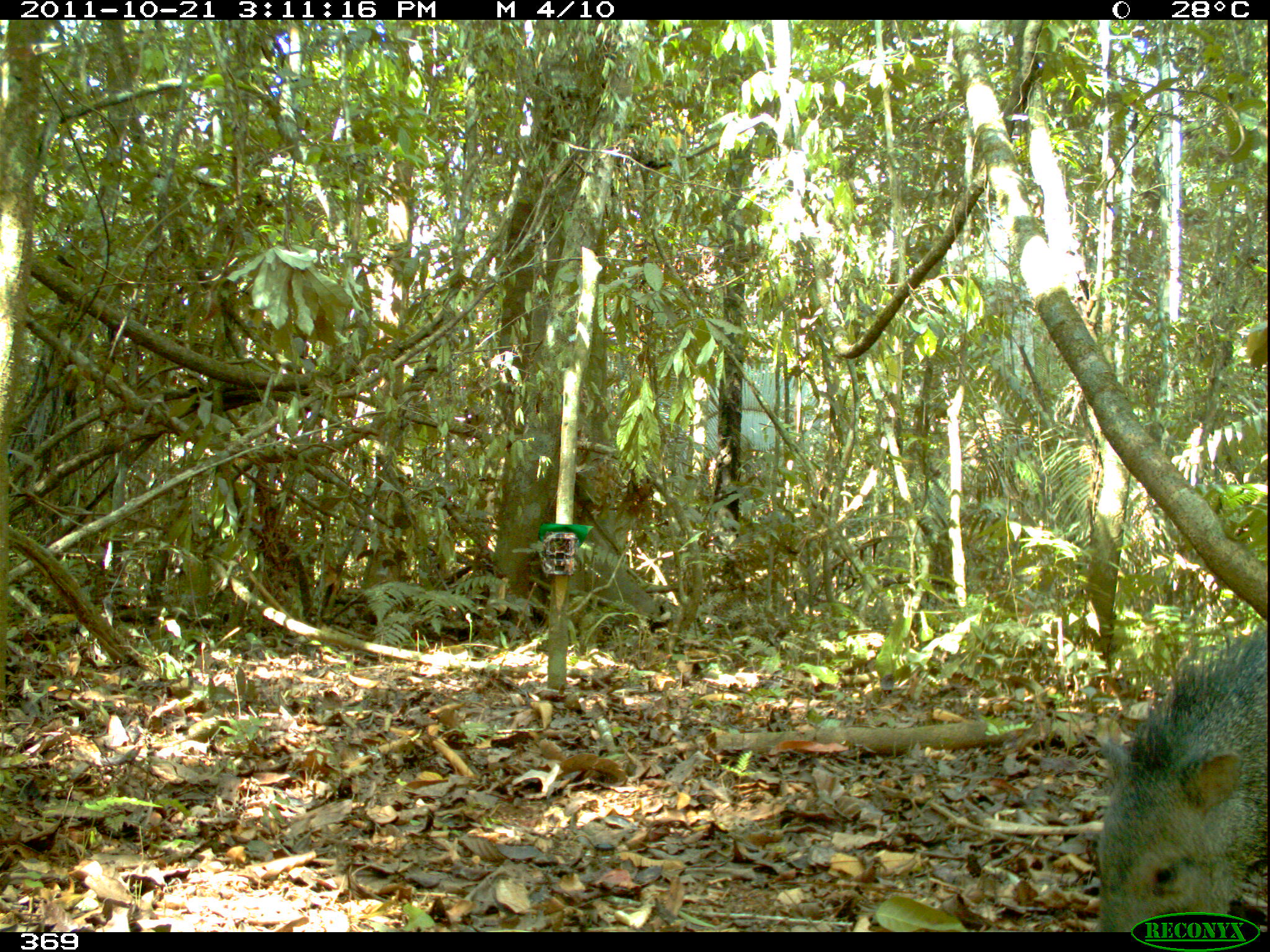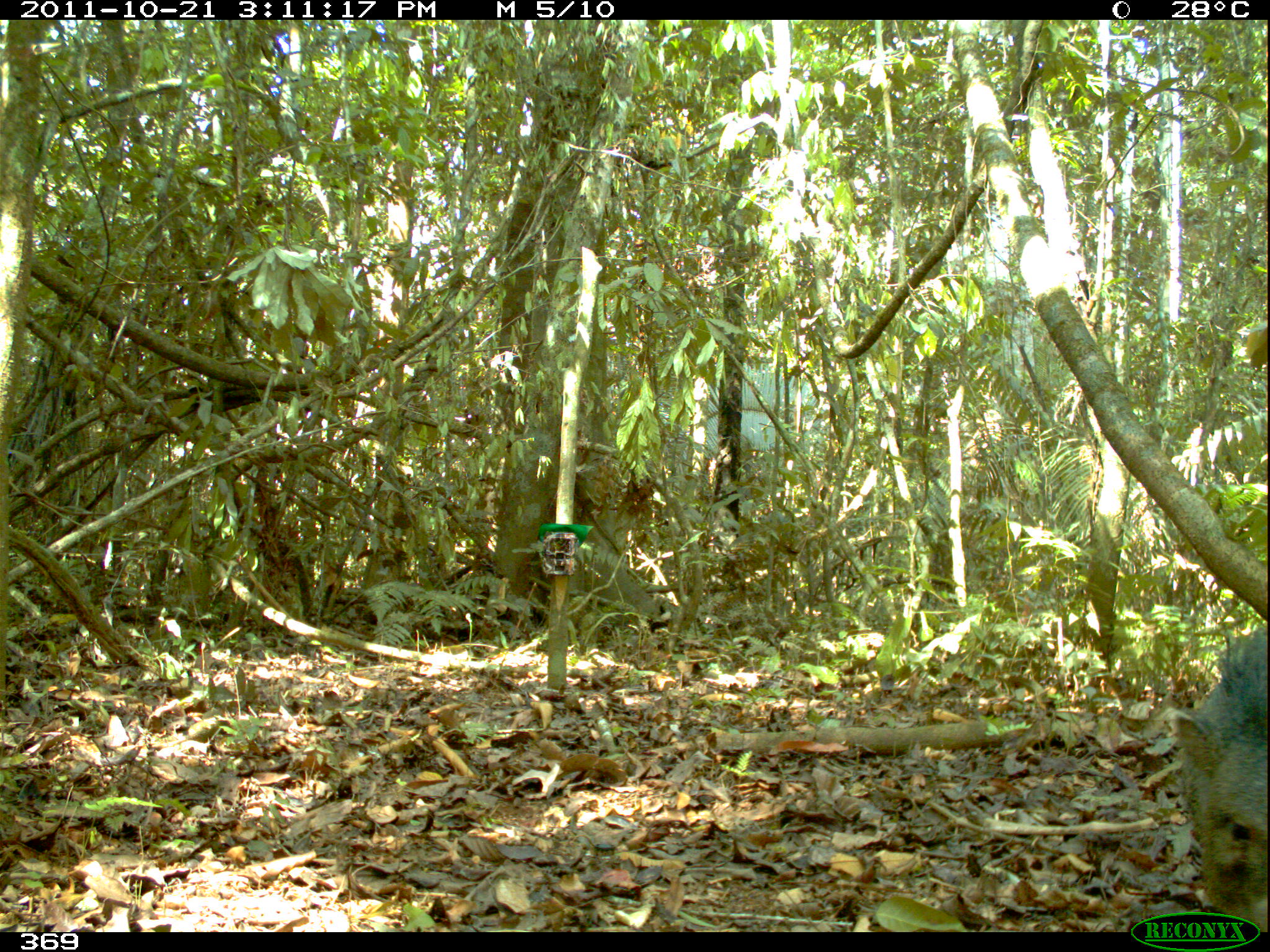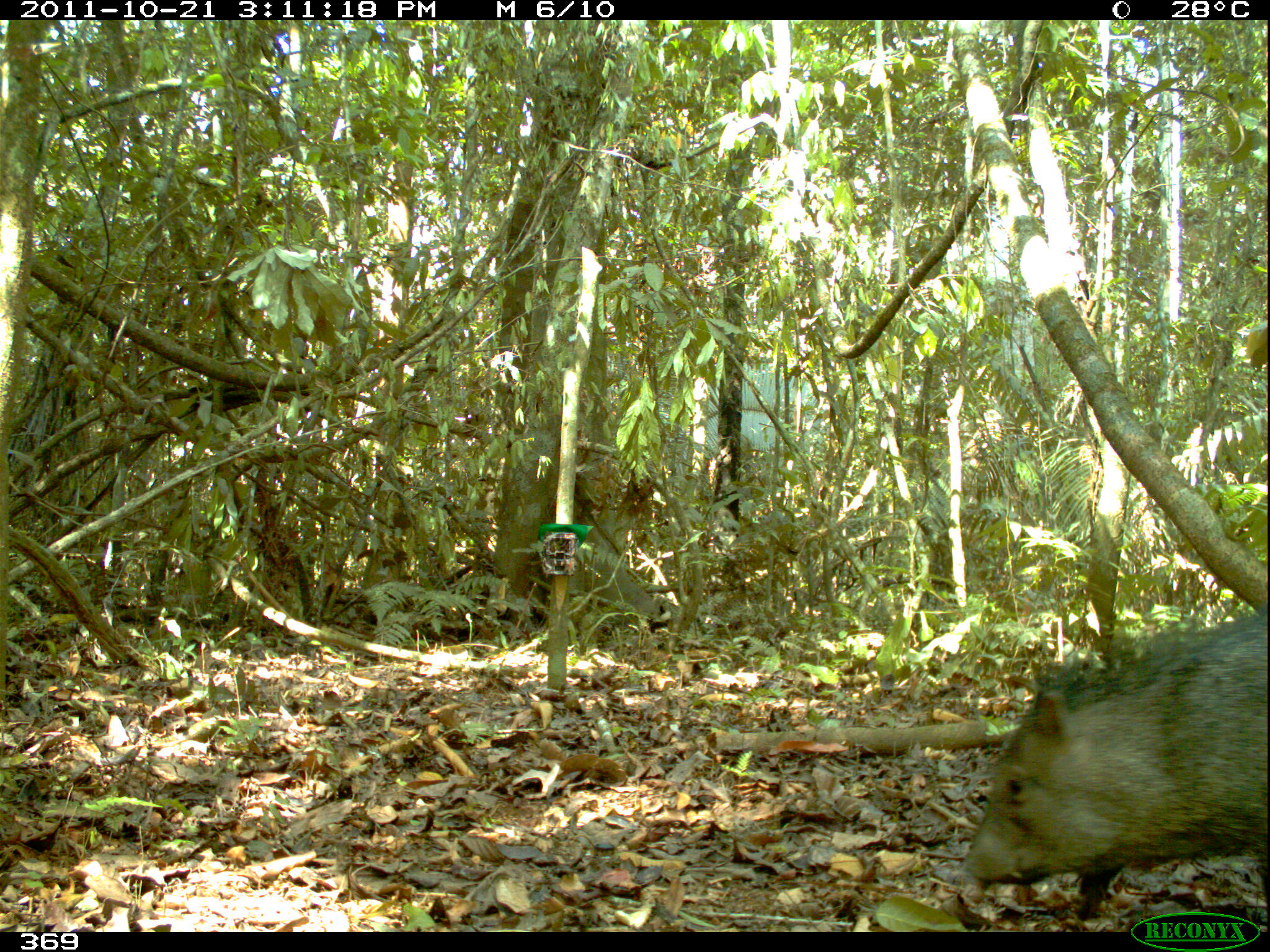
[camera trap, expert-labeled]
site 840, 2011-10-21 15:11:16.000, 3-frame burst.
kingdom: Animalia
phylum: Chordata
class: Mammalia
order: Artiodactyla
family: Tayassuidae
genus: Pecari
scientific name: Pecari tajacu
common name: collared peccary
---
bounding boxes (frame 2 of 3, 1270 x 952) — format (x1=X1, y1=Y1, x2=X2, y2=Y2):
pecari tajacu: (x1=1169, y1=629, x2=1270, y2=931)